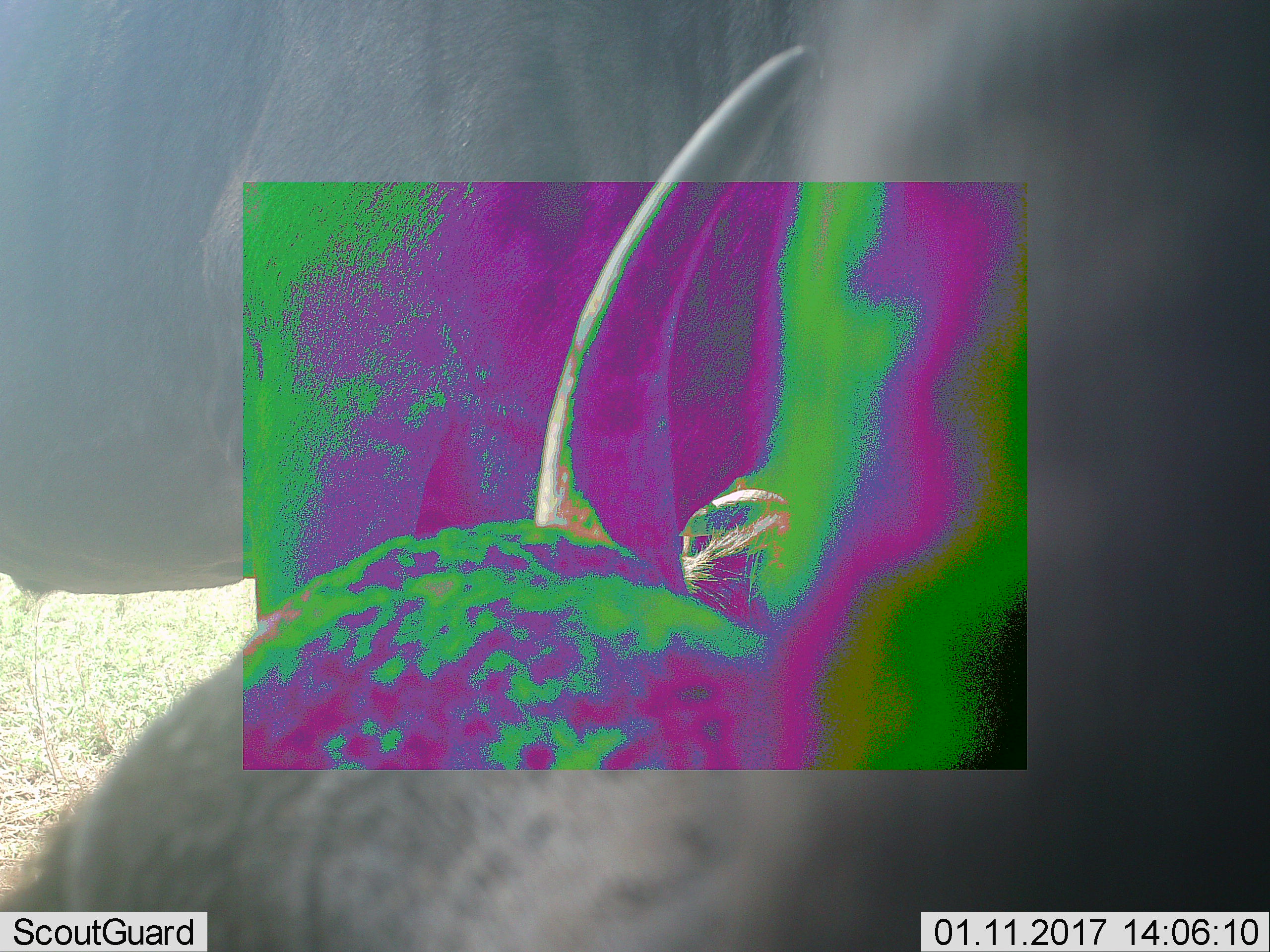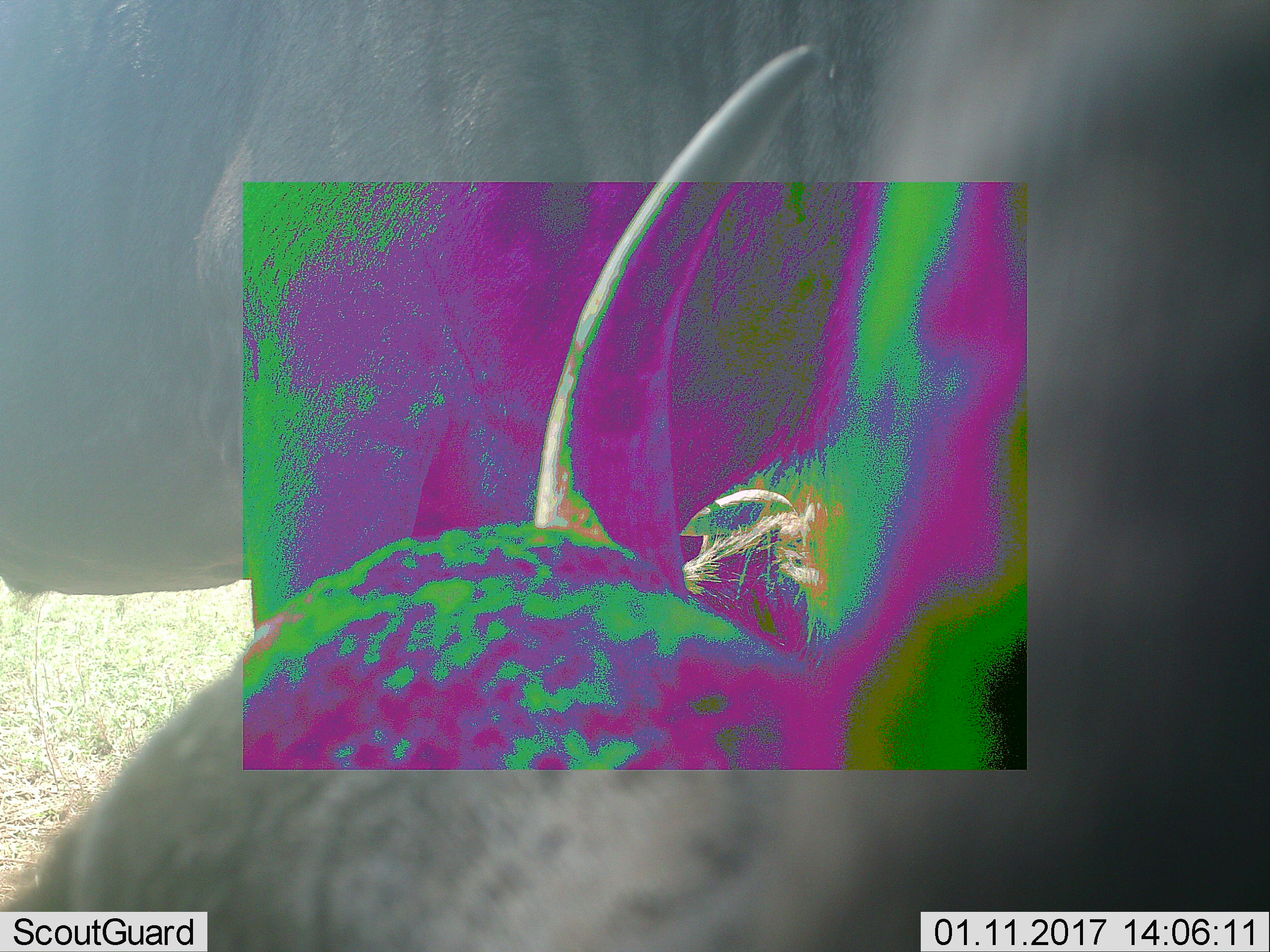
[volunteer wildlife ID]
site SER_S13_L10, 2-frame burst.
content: unidentified animal